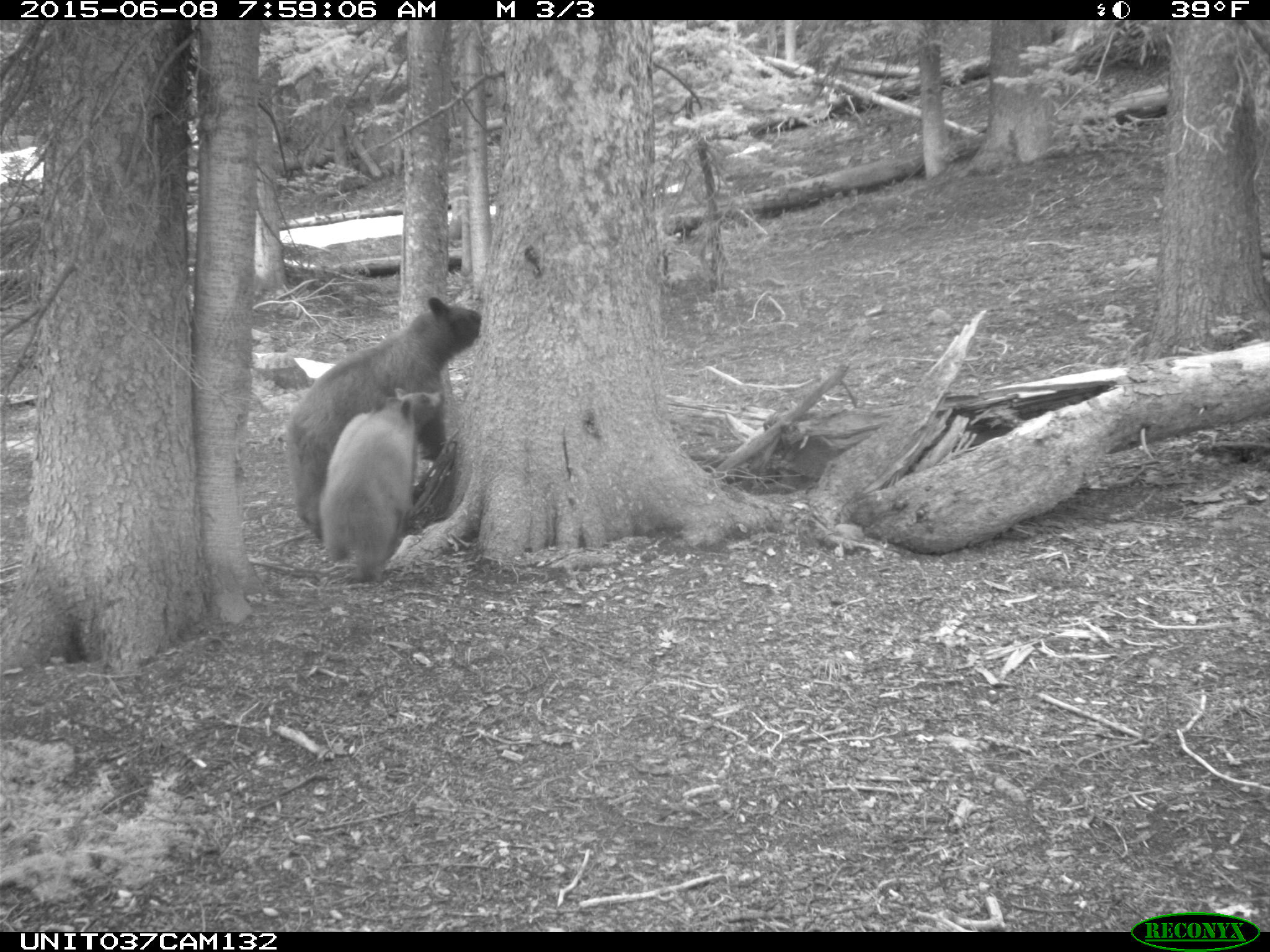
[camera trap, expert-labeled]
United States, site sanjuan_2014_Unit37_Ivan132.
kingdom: Animalia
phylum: Chordata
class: Mammalia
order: Carnivora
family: Ursidae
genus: Ursus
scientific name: Ursus americanus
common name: american black bear